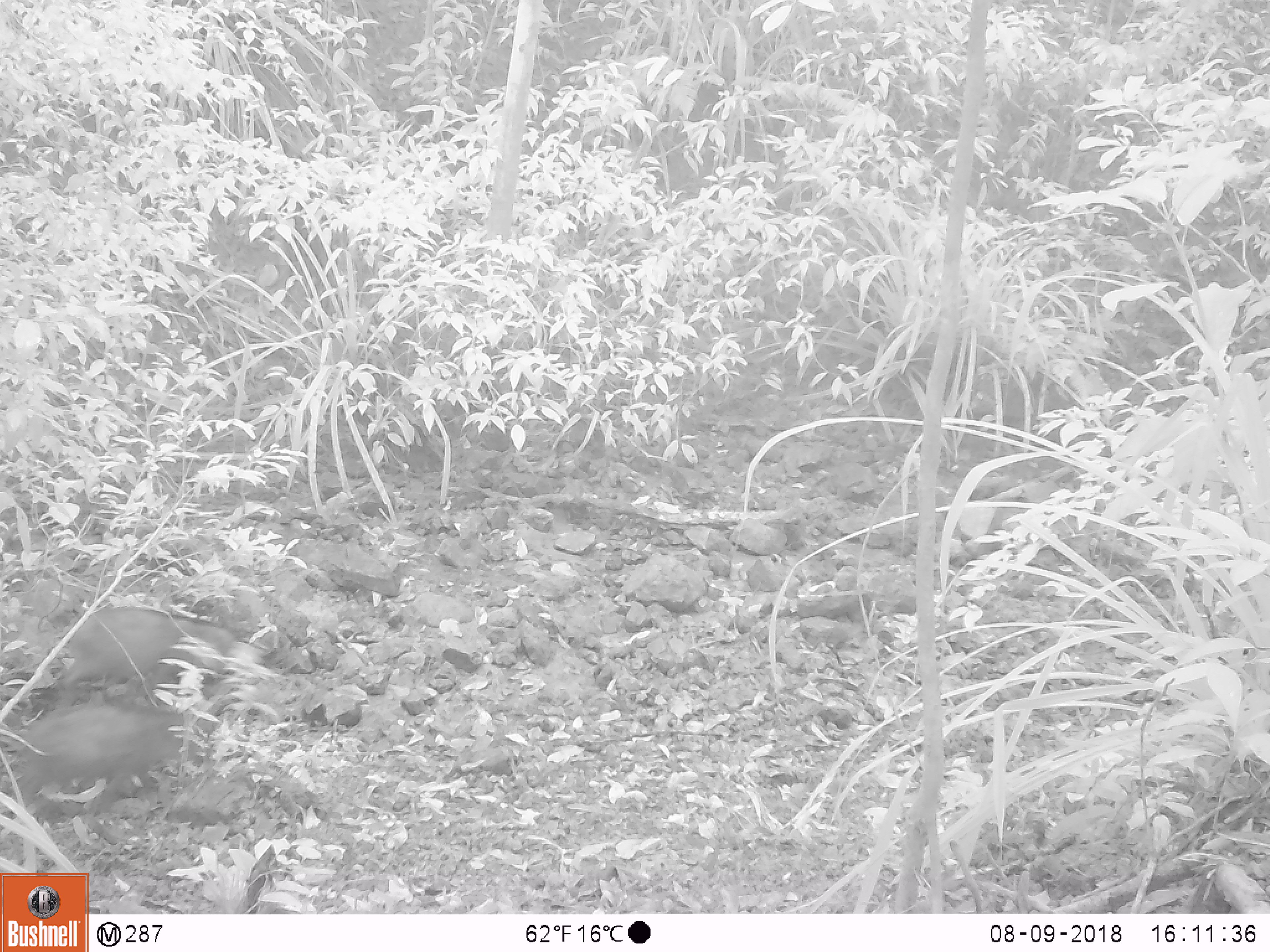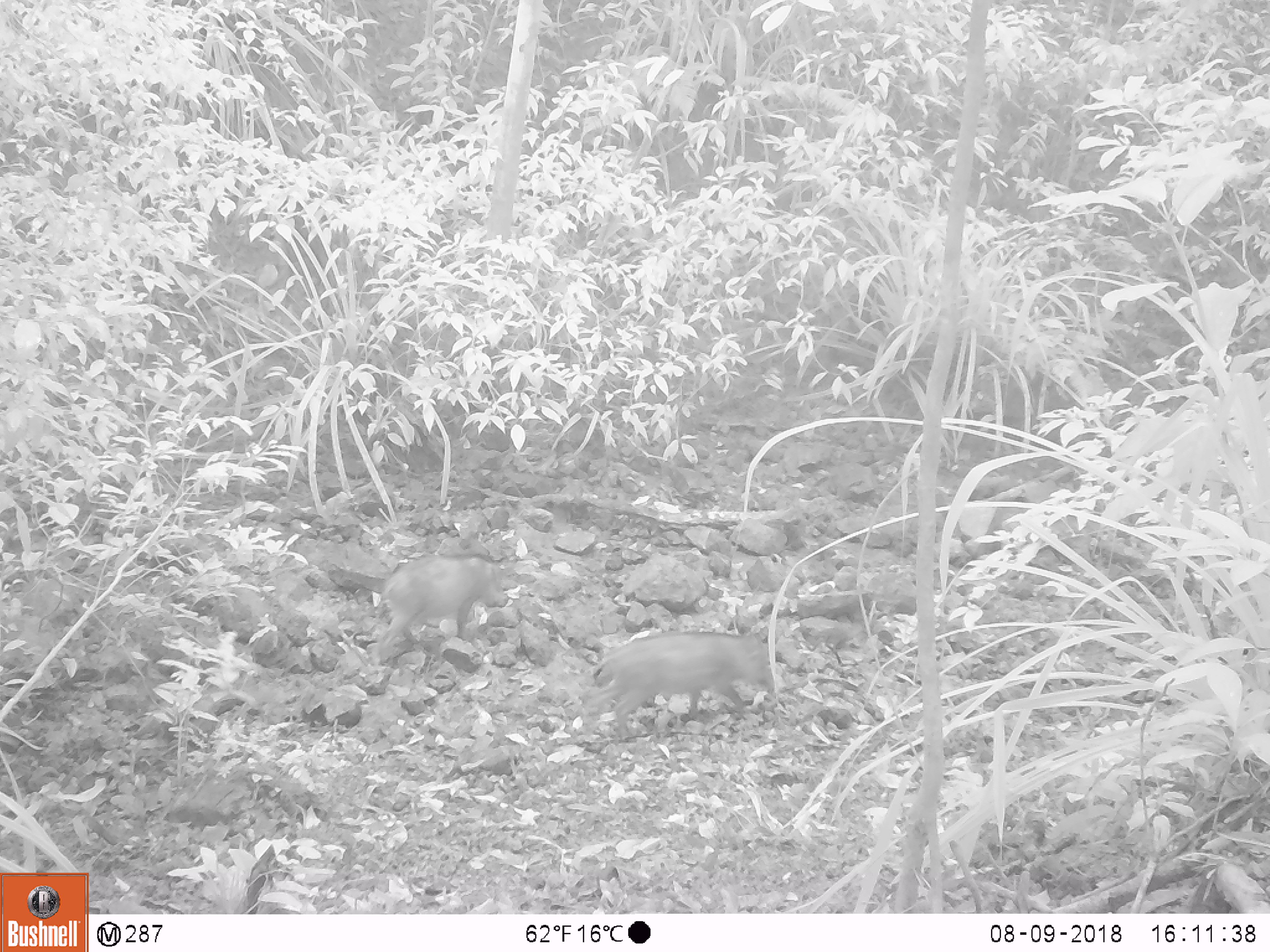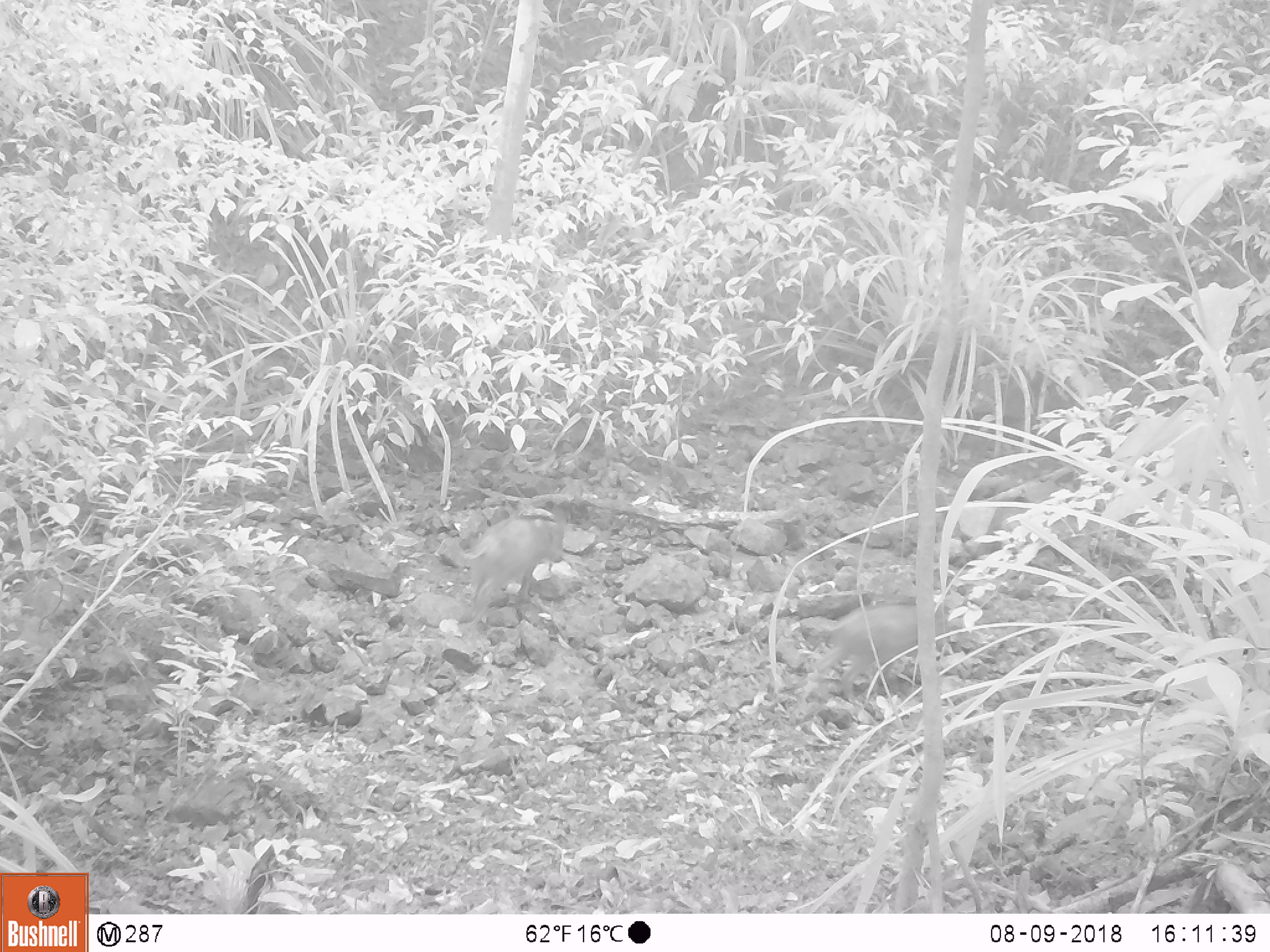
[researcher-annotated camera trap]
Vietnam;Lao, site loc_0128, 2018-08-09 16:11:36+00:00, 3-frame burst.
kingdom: Animalia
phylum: Chordata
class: Mammalia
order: Artiodactyla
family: Suidae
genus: Sus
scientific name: Sus scrofa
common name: eurasian wild pig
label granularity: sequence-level